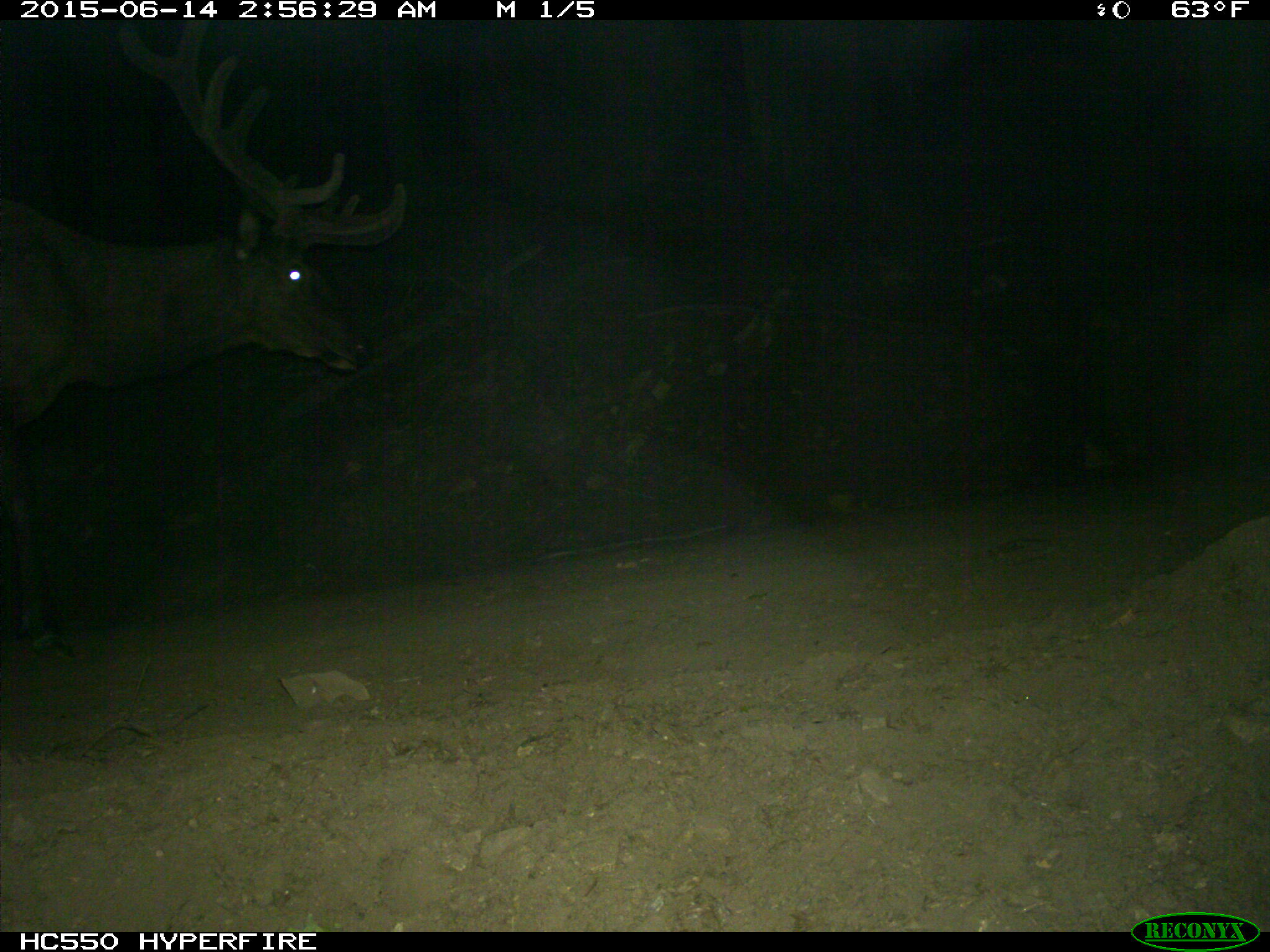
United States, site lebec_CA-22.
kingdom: Animalia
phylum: Chordata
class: Mammalia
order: Artiodactyla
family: Cervidae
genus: Cervus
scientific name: Cervus canadensis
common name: elk